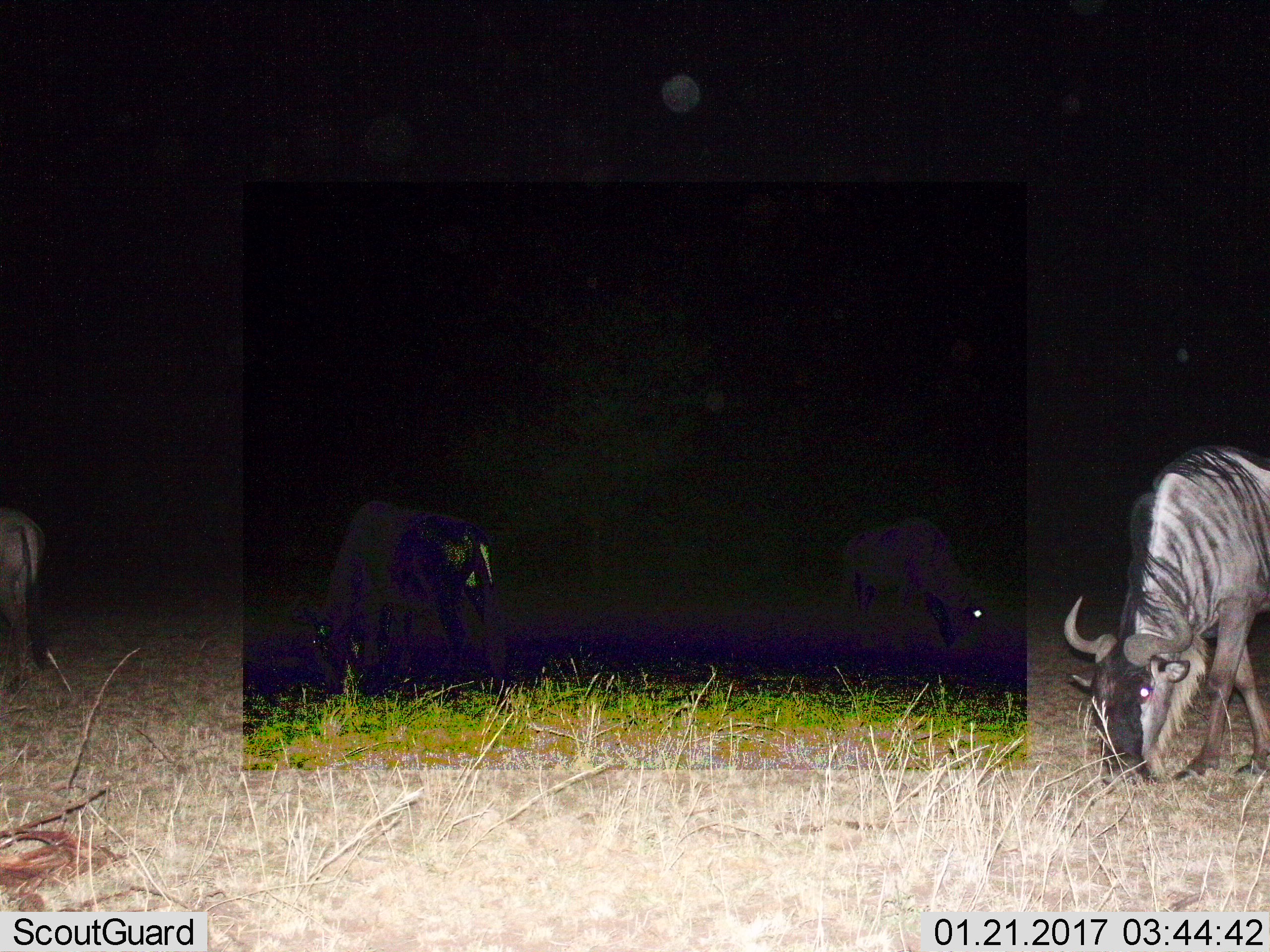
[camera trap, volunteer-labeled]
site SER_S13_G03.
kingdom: Animalia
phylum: Chordata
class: Mammalia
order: Artiodactyla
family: Bovidae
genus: Connochaetes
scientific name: Connochaetes taurinus taurinus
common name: blue wildebeest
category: wildebeestblue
Wildebeestblue (blue wildebeest) (Connochaetes taurinus taurinus), count 4. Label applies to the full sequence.